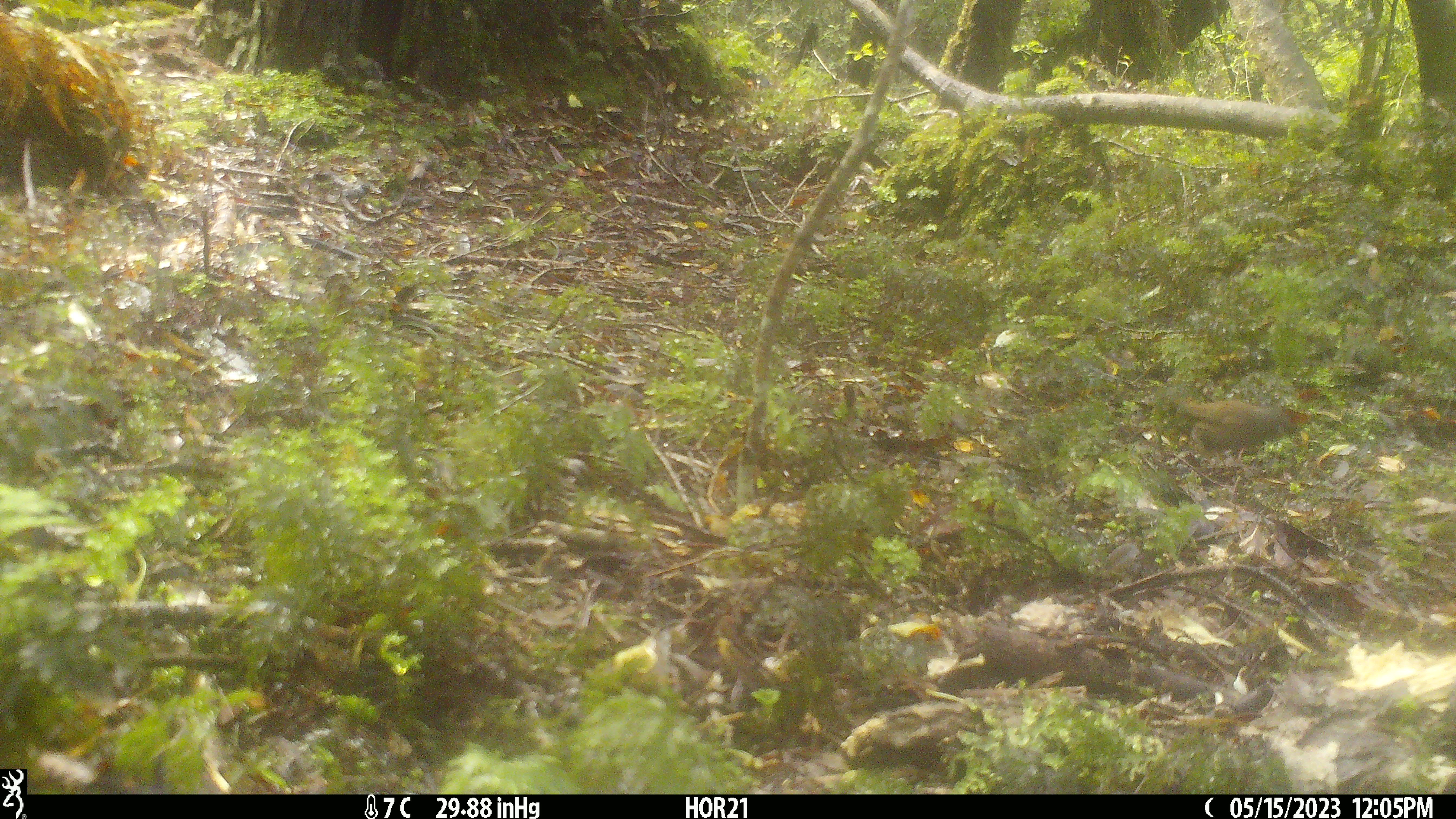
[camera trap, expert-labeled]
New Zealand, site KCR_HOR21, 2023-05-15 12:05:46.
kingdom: Animalia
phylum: Chordata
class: Aves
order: Passeriformes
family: Prunellidae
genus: Prunella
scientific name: Prunella modularis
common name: dunnock